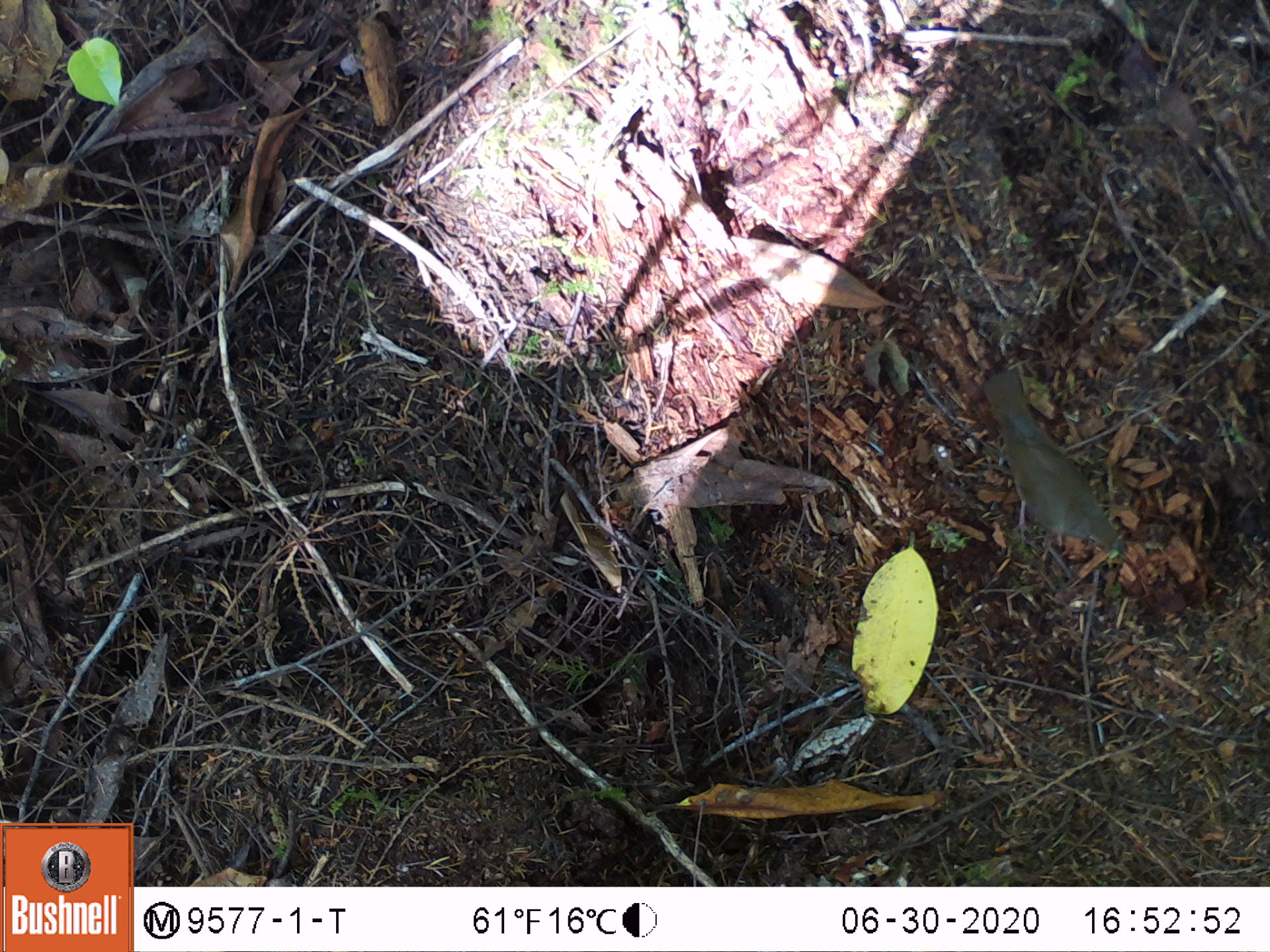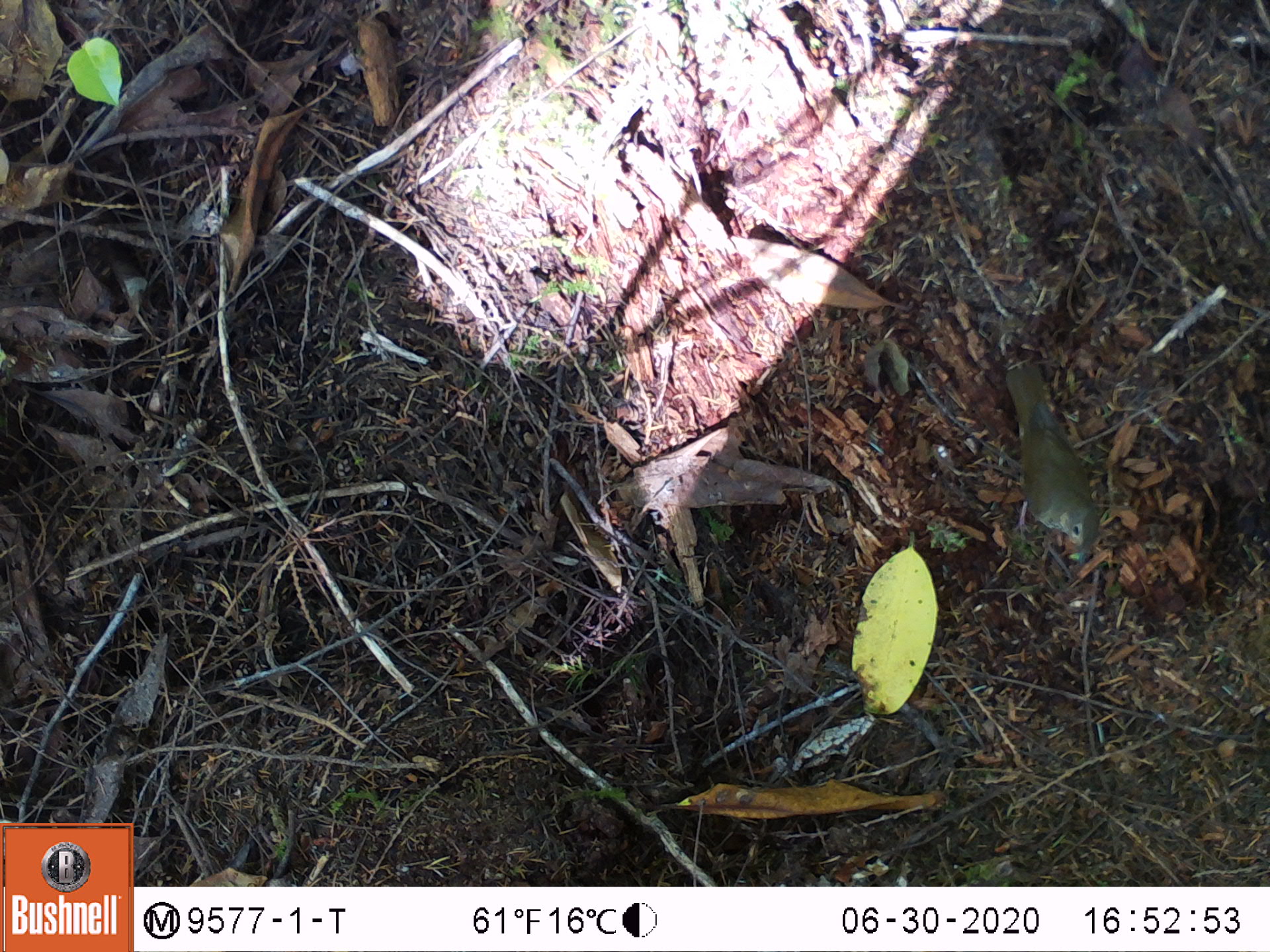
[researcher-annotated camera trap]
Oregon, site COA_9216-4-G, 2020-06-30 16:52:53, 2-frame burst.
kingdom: Animalia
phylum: Chordata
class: Aves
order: Passeriformes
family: Turdidae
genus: Catharus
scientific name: Catharus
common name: brown thrushes and nightingale-thrushes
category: catharus species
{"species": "catharus species (brown thrushes and nightingale-thrushes) (Catharus)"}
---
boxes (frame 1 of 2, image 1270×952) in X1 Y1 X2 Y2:
catharus species: 978 342 1140 578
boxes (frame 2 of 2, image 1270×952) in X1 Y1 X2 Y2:
catharus species: 990 342 1110 586